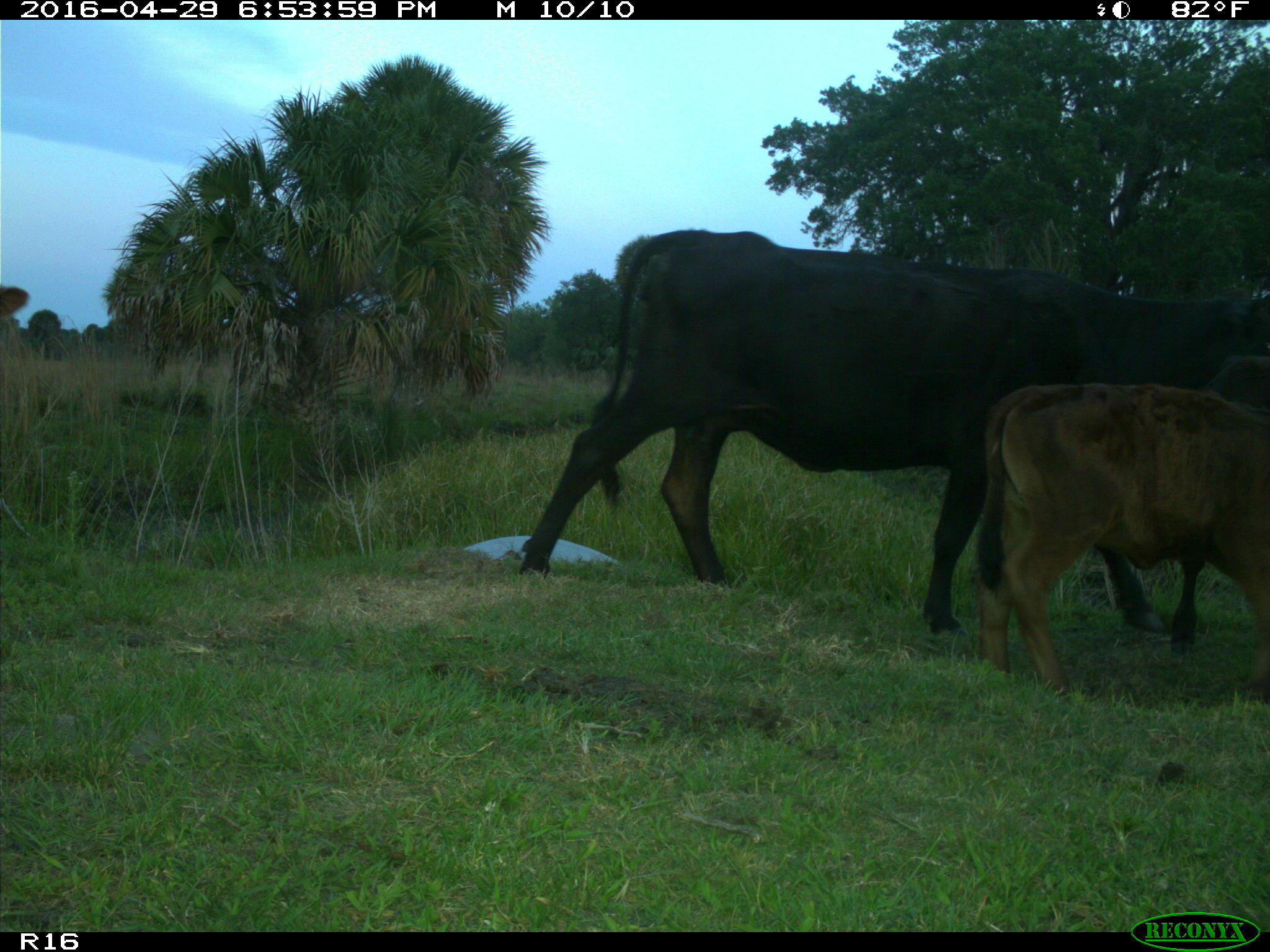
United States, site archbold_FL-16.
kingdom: Animalia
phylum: Chordata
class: Mammalia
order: Artiodactyla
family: Bovidae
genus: Bos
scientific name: Bos taurus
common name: domestic cow